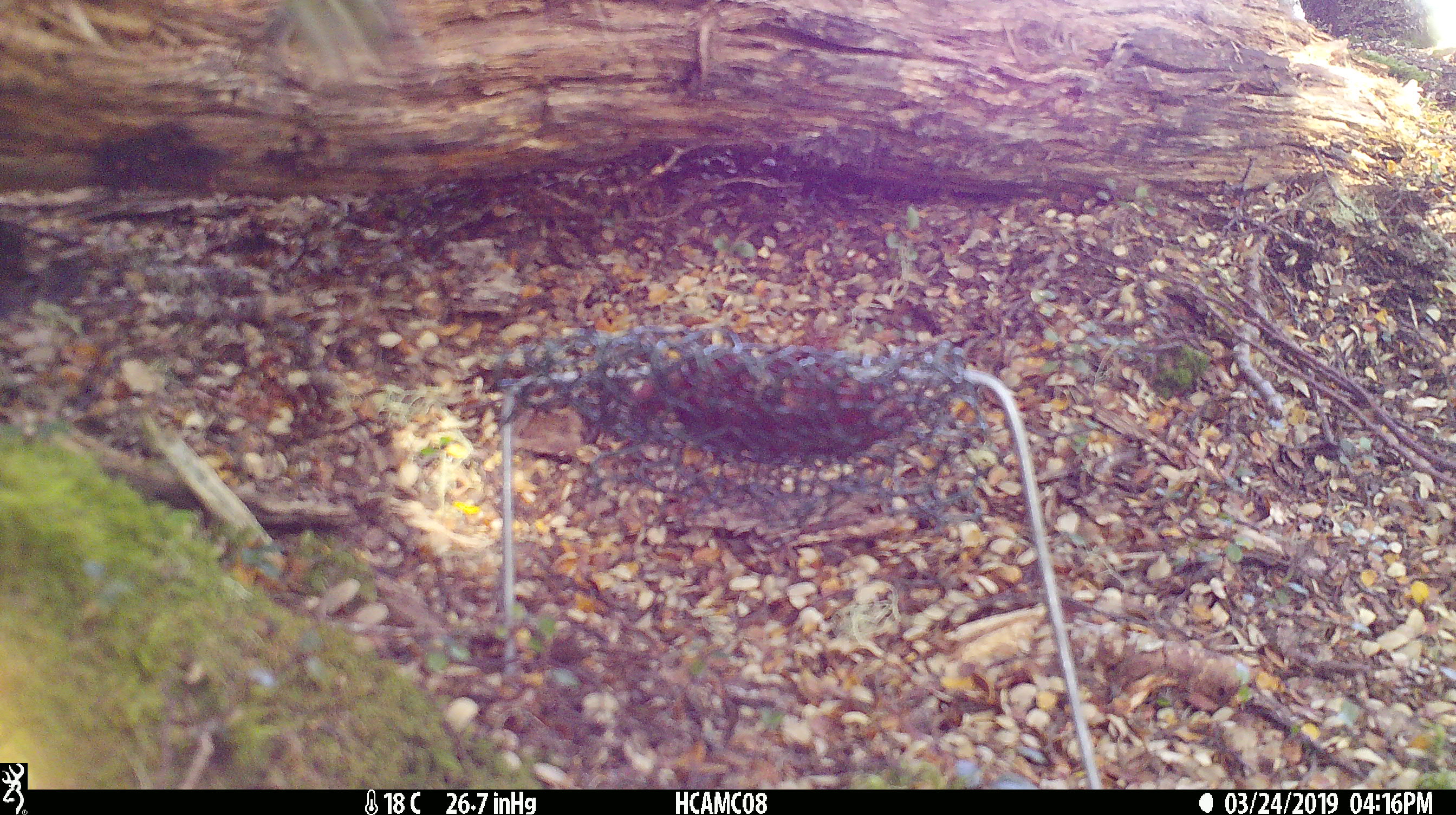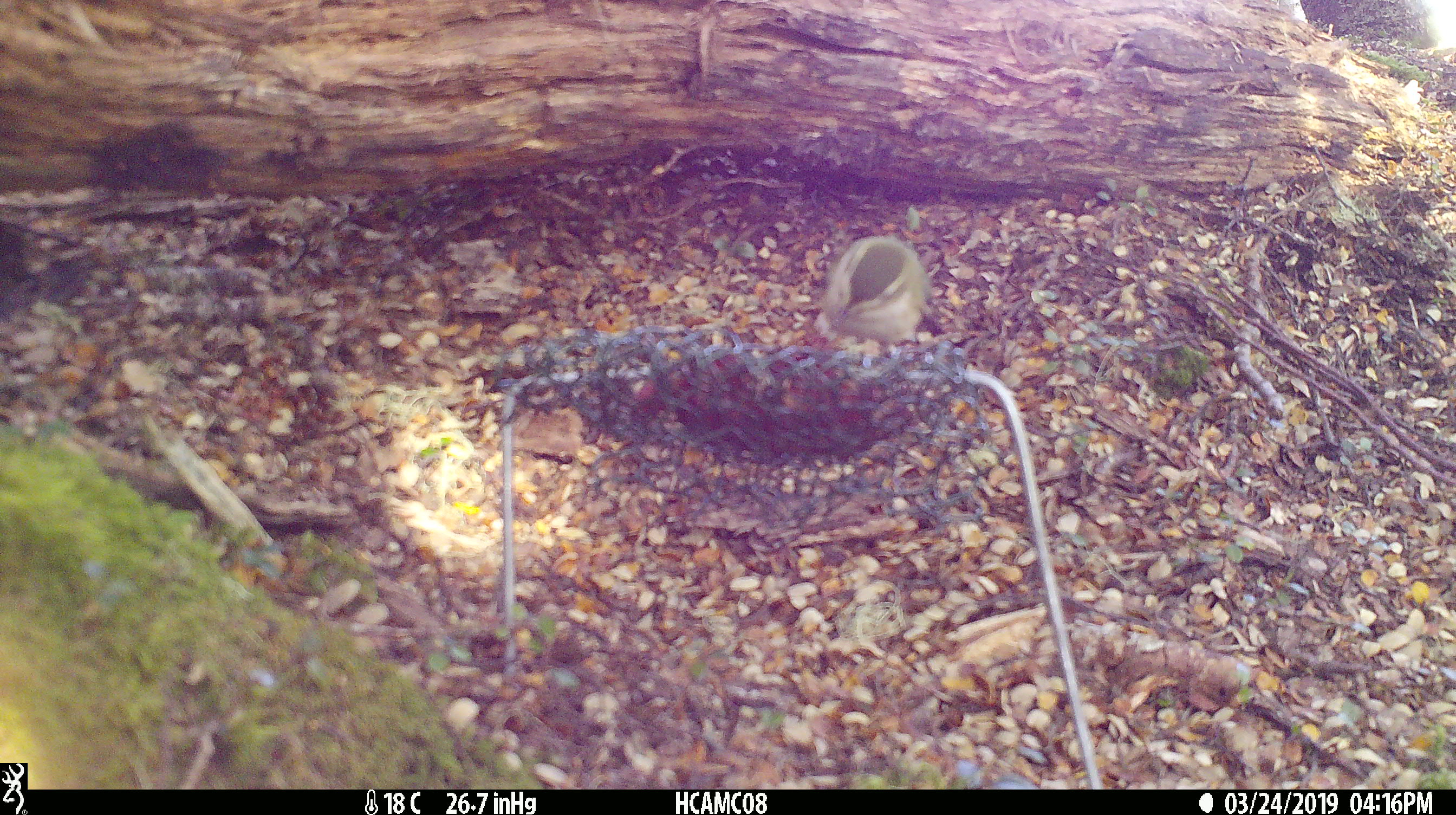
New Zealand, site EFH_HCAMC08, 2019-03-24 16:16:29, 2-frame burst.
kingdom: Animalia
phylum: Chordata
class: Aves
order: Passeriformes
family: Acanthisittidae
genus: Acanthisitta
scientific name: Acanthisitta chloris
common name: rifleman